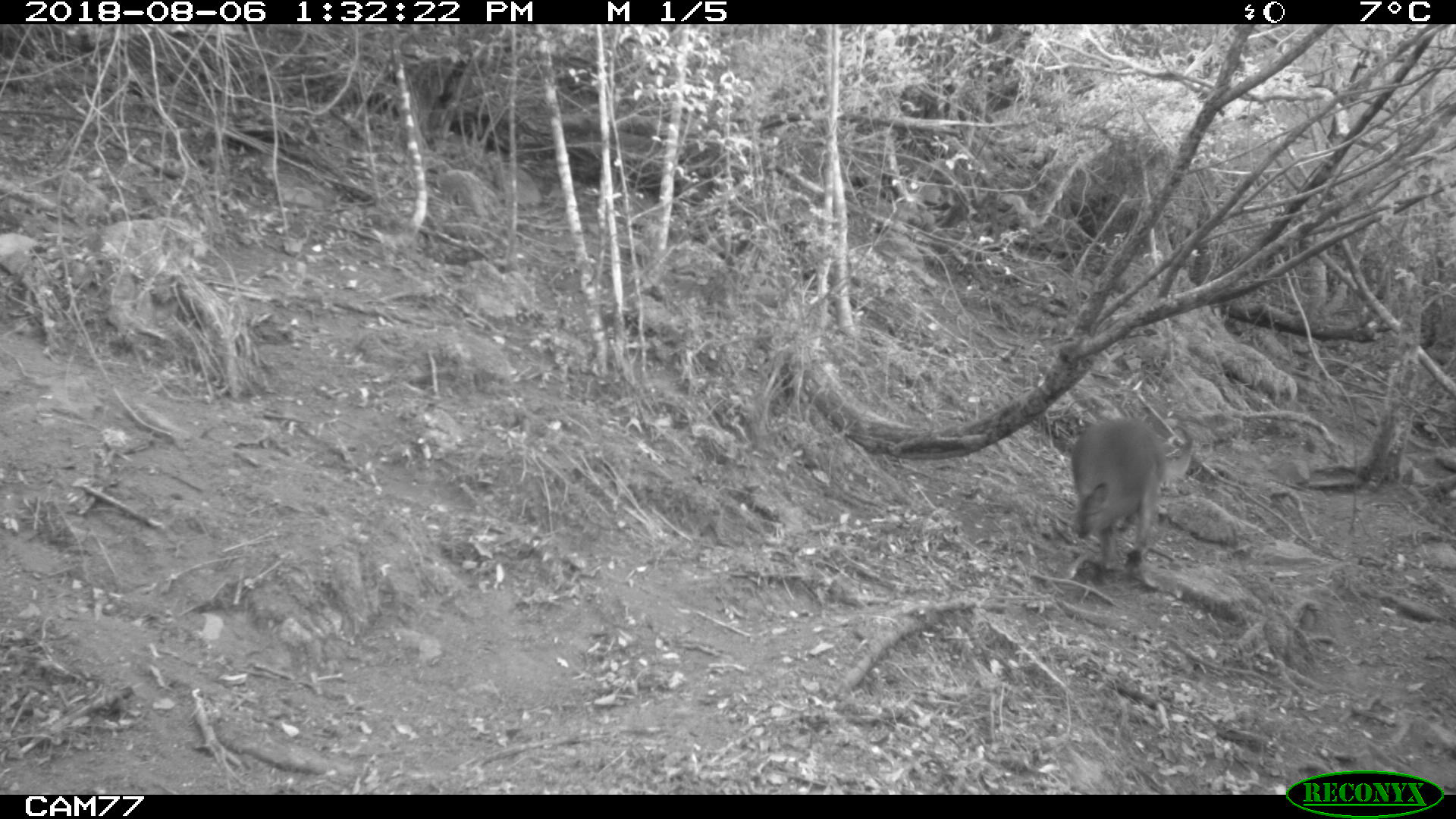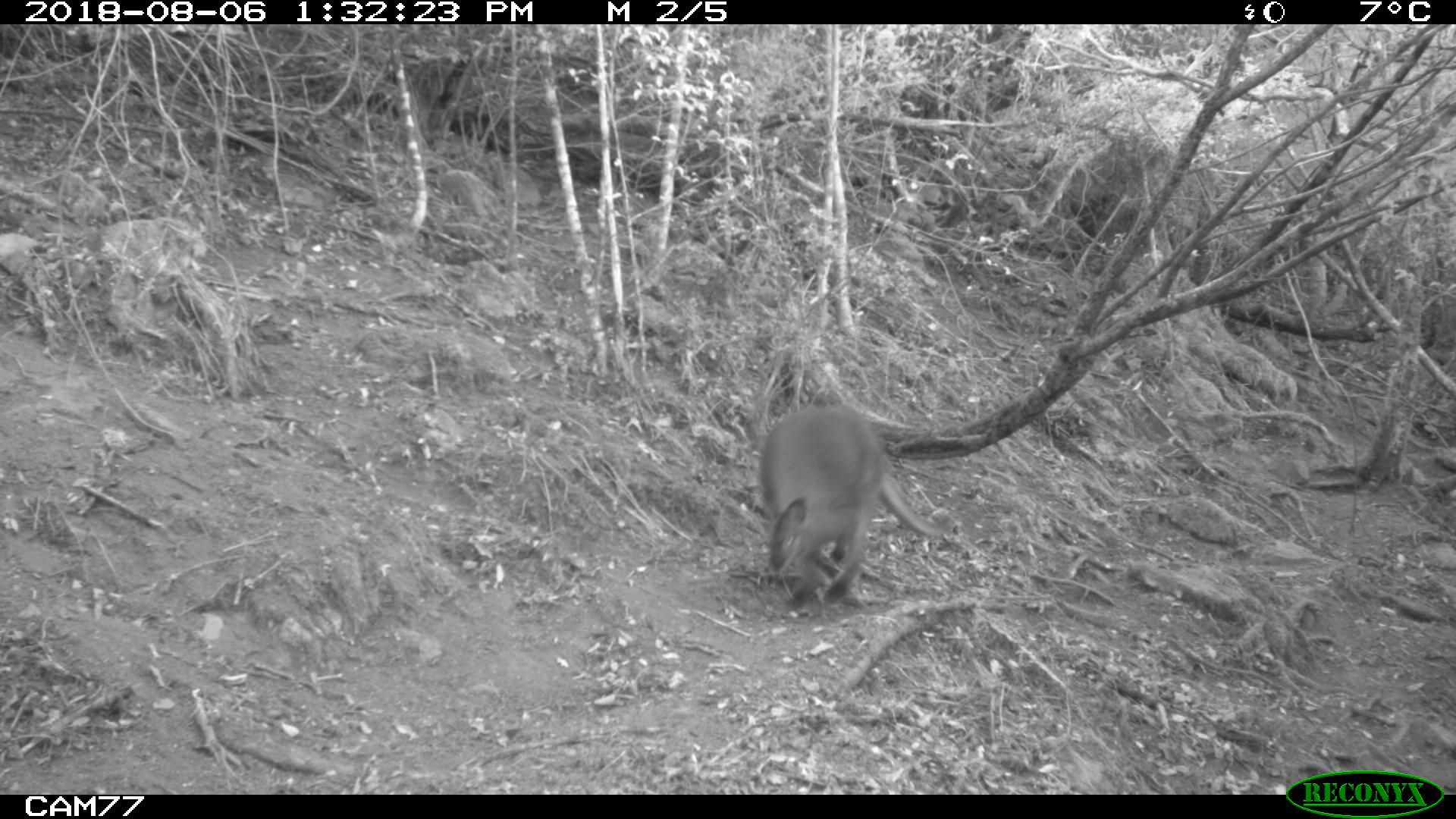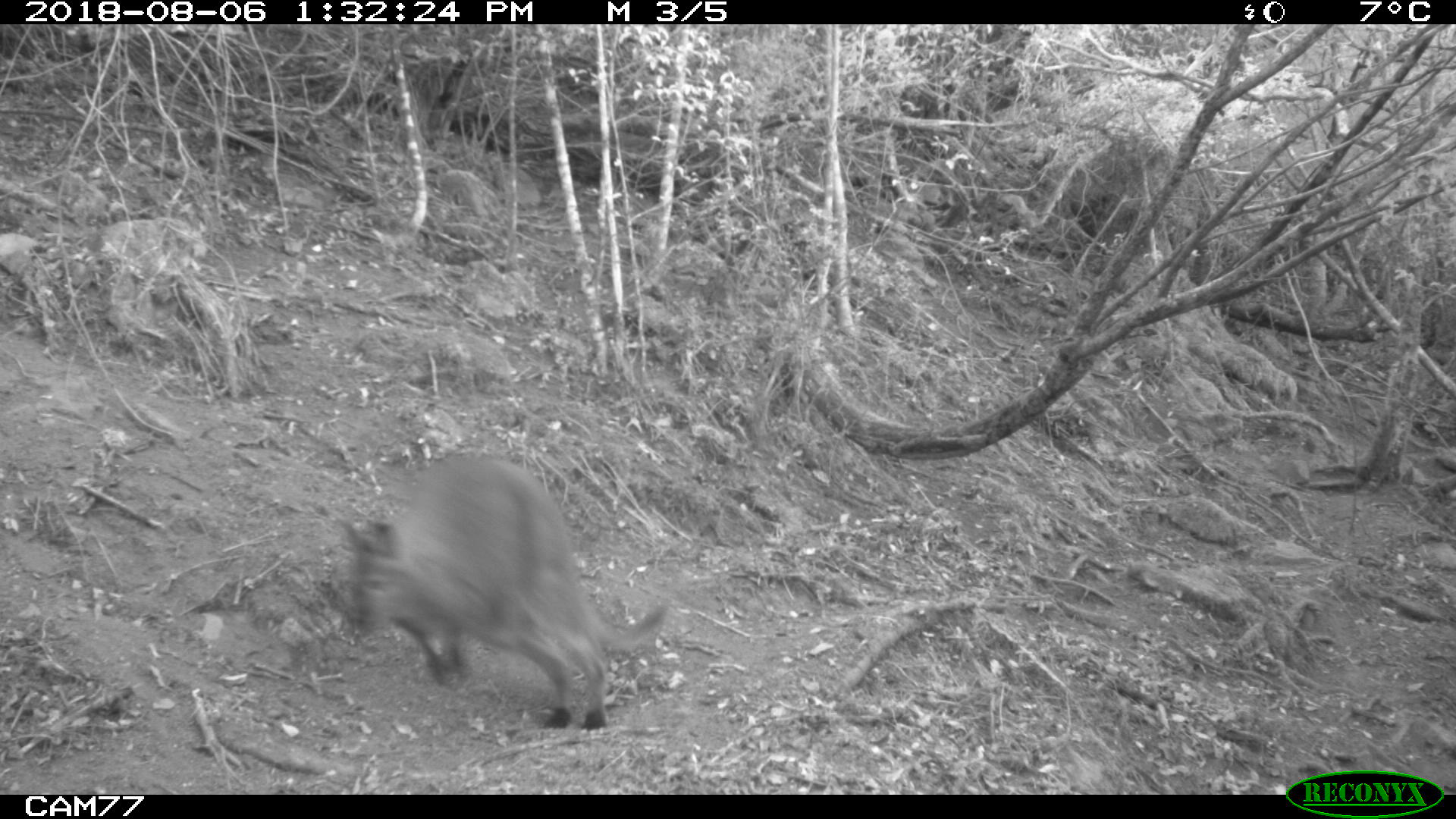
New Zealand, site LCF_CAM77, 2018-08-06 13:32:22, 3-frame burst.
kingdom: Animalia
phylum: Chordata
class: Mammalia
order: Diprotodontia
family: Macropodidae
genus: Notamacropus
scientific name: Notamacropus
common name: wallaby